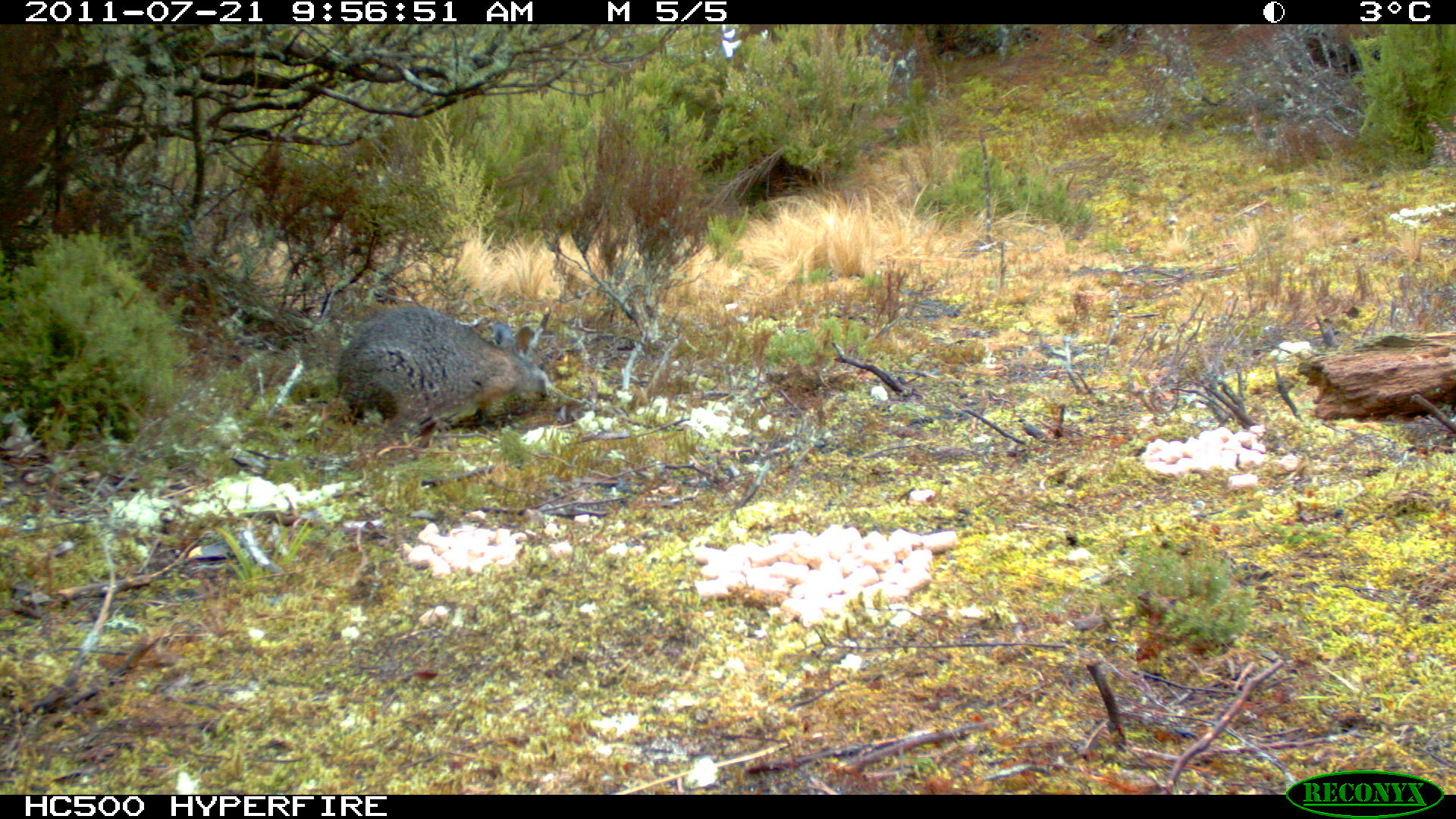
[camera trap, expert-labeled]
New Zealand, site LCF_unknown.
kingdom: Animalia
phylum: Chordata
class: Mammalia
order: Diprotodontia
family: Macropodidae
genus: Notamacropus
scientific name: Notamacropus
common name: wallaby